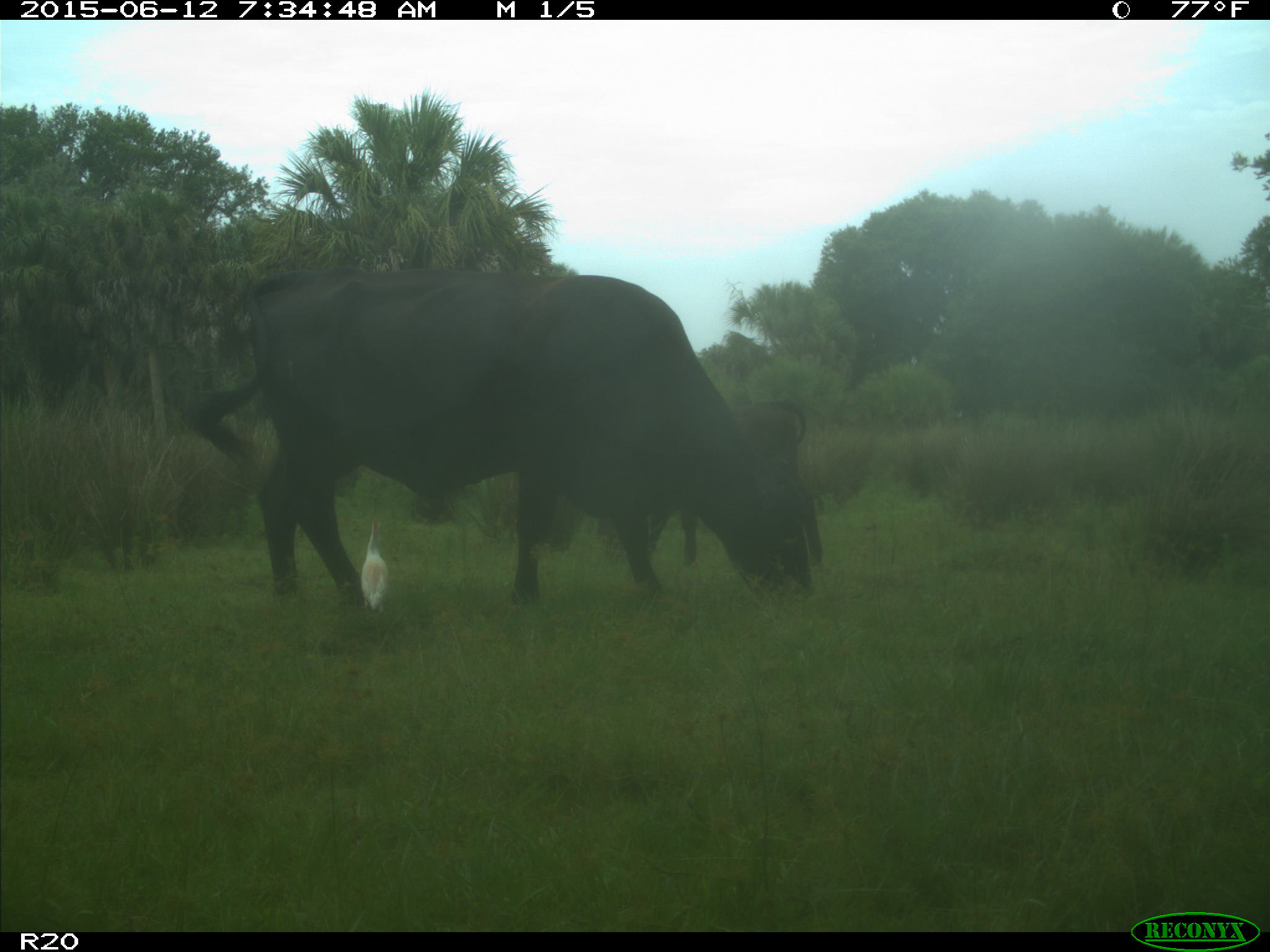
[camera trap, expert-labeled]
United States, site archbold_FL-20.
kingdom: Animalia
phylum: Chordata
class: Mammalia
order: Artiodactyla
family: Bovidae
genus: Bos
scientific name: Bos taurus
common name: domestic cow